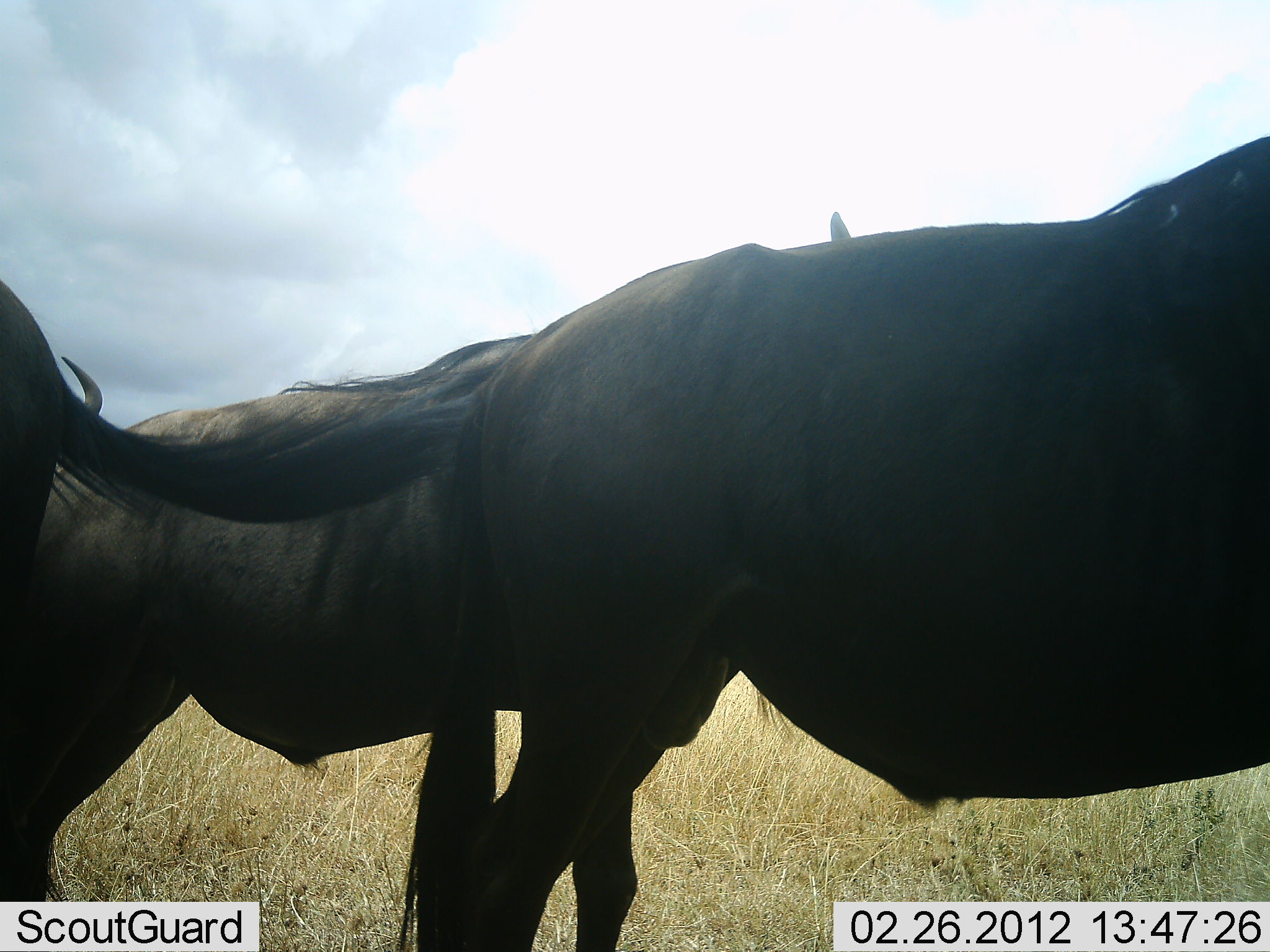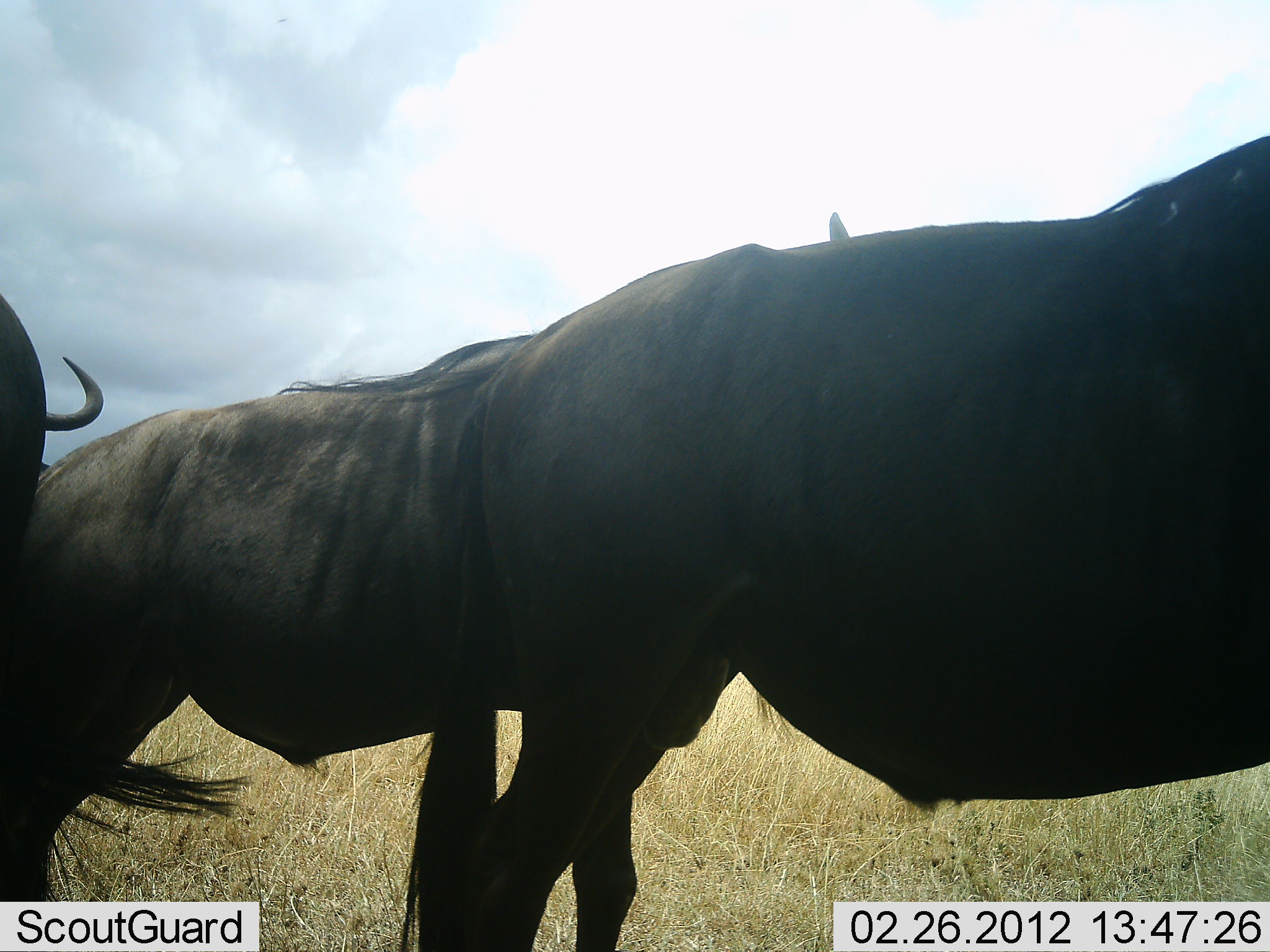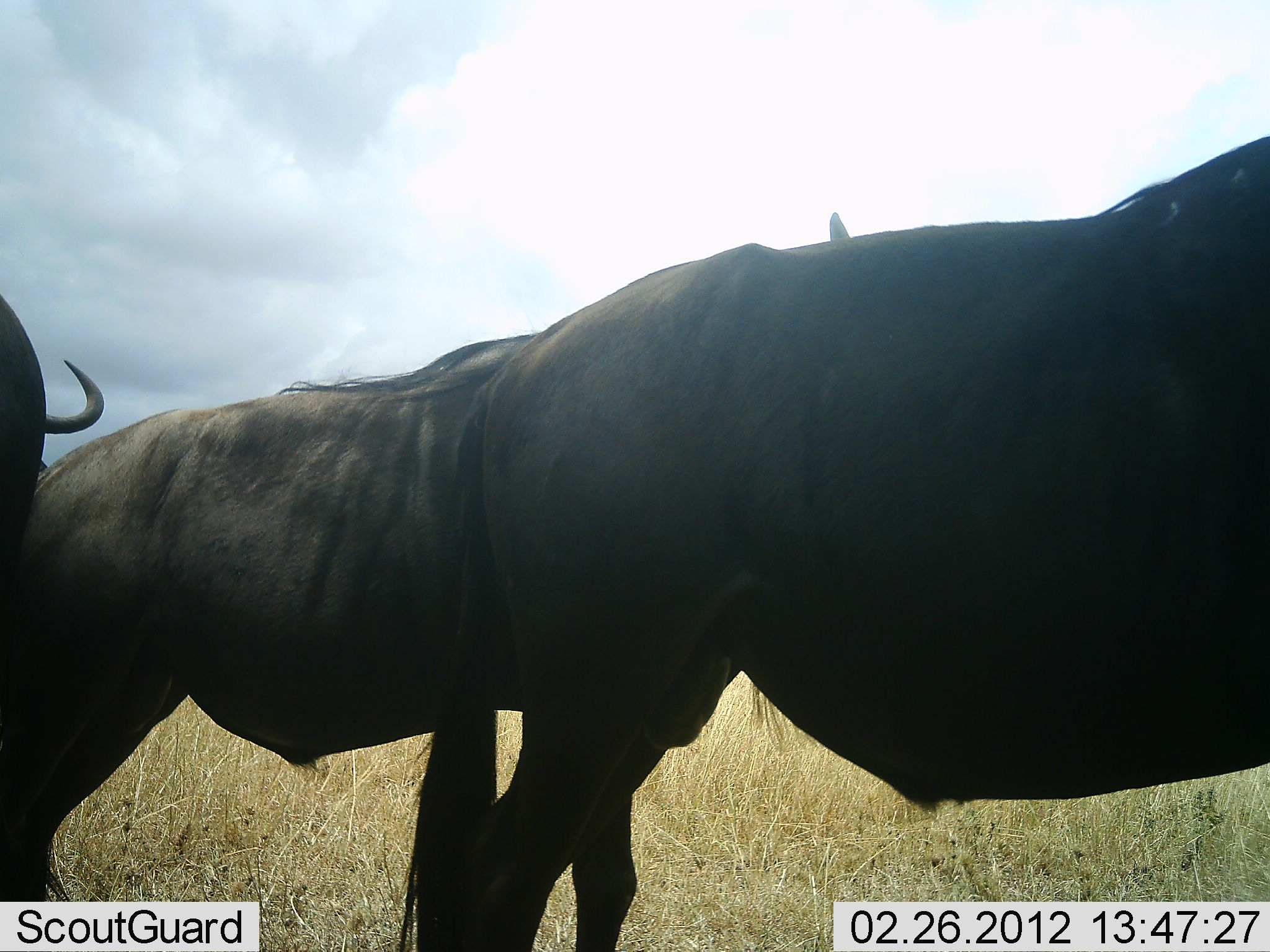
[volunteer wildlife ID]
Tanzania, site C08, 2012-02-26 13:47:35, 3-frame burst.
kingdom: Animalia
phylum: Chordata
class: Mammalia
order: Artiodactyla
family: Bovidae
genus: Connochaetes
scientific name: Connochaetes taurinus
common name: blue wildebeest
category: wildebeest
Wildebeest (blue wildebeest) (Connochaetes taurinus), count 3. Behavior (volunteer vote fractions): standing 96%, resting 0%, moving 4%, interacting 0%. Young present (vote fraction): 0%. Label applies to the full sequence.